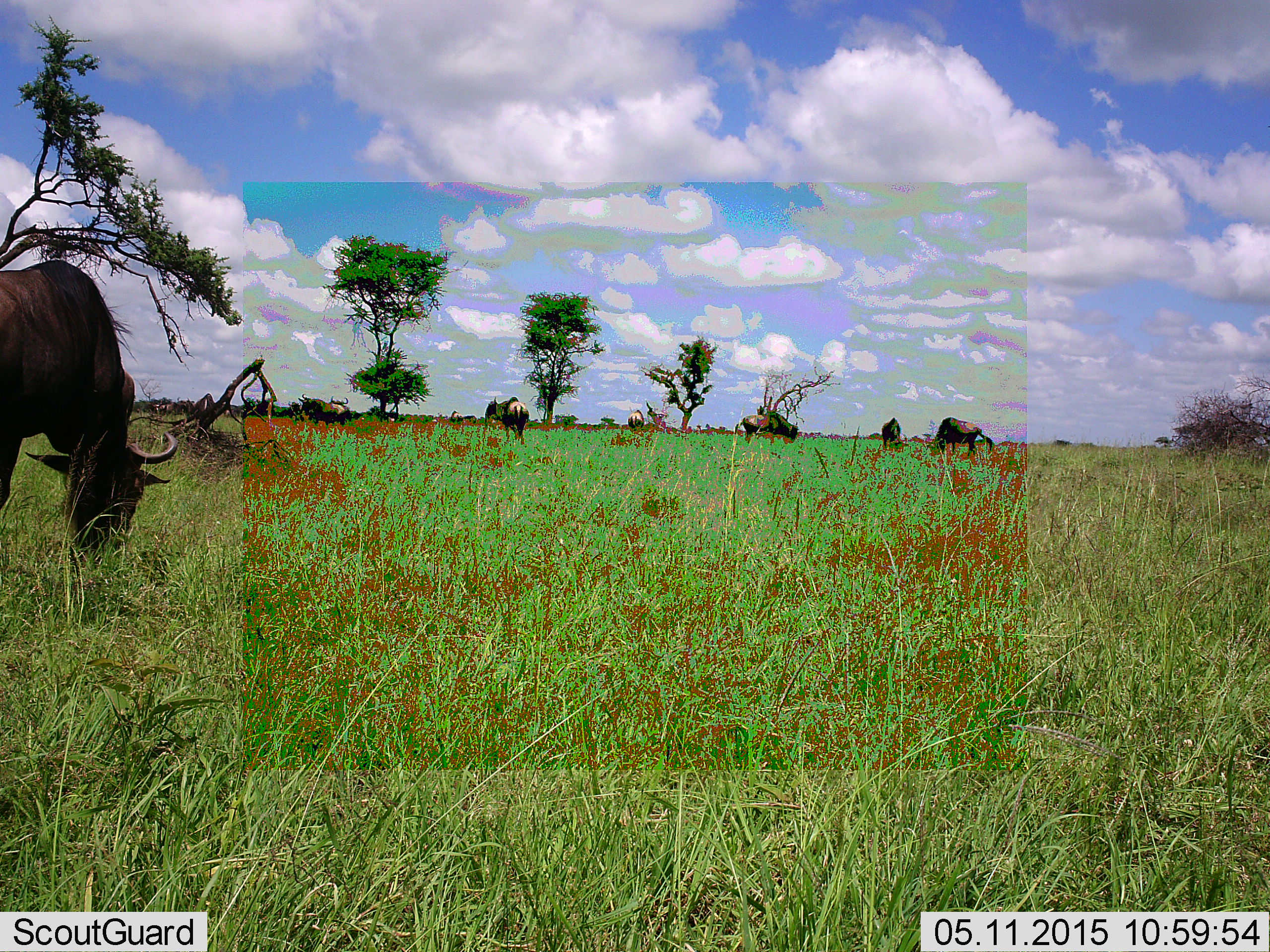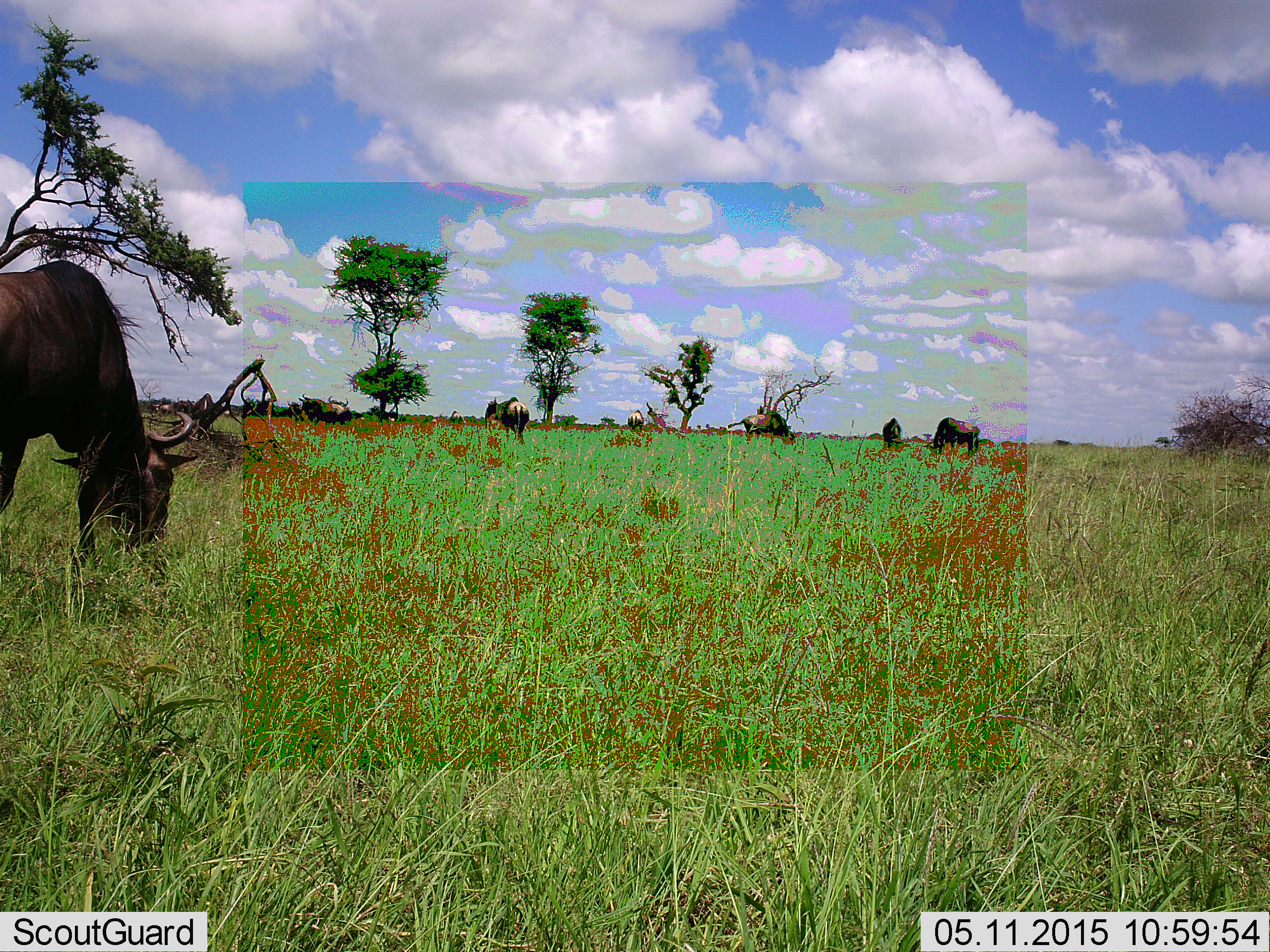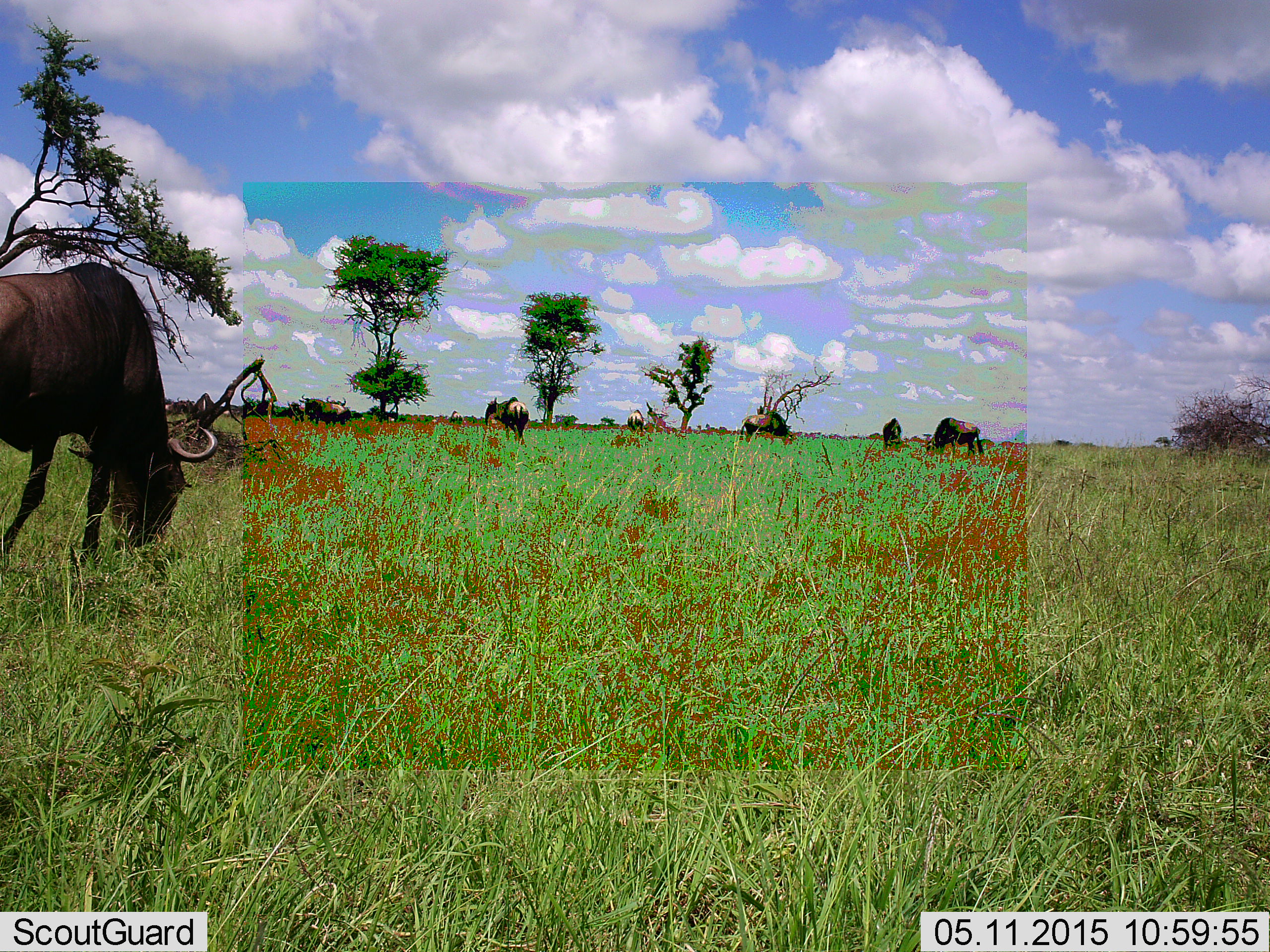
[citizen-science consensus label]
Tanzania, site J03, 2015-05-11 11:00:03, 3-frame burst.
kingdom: Animalia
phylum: Chordata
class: Mammalia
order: Artiodactyla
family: Bovidae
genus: Connochaetes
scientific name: Connochaetes taurinus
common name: blue wildebeest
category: wildebeest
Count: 7.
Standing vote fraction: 10%.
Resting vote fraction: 0%.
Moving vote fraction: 0%.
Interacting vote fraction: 0%.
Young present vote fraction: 0%.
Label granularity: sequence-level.